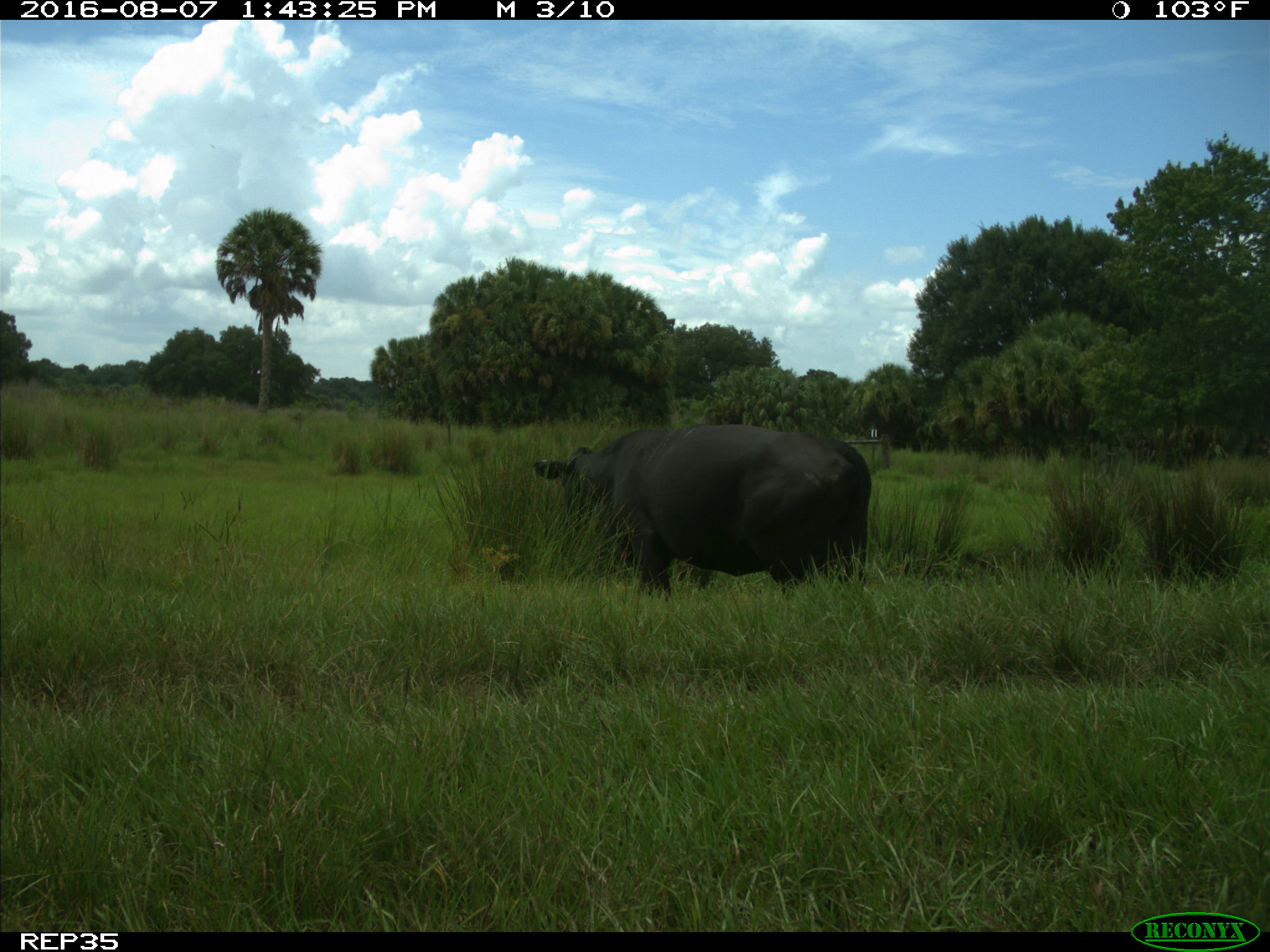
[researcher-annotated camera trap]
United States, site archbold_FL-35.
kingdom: Animalia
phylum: Chordata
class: Mammalia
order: Artiodactyla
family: Bovidae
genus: Bos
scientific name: Bos taurus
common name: domestic cow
Bos taurus (domestic cow).